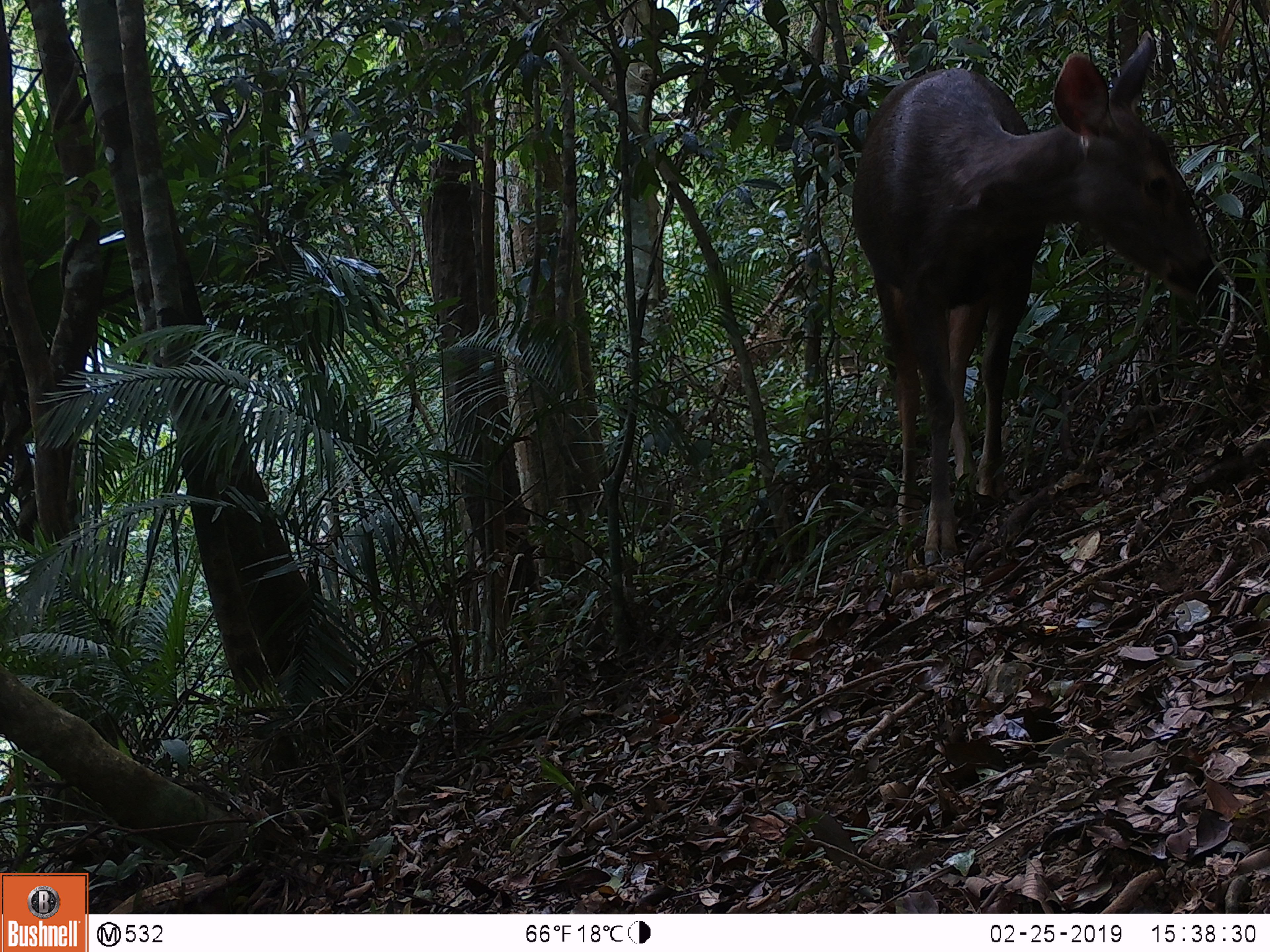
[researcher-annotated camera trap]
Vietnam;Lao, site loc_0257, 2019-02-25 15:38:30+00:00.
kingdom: Animalia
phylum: Chordata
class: Mammalia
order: Artiodactyla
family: Cervidae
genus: Rusa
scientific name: Rusa unicolor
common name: sambar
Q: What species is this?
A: Sambar (Rusa unicolor).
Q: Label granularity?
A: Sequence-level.